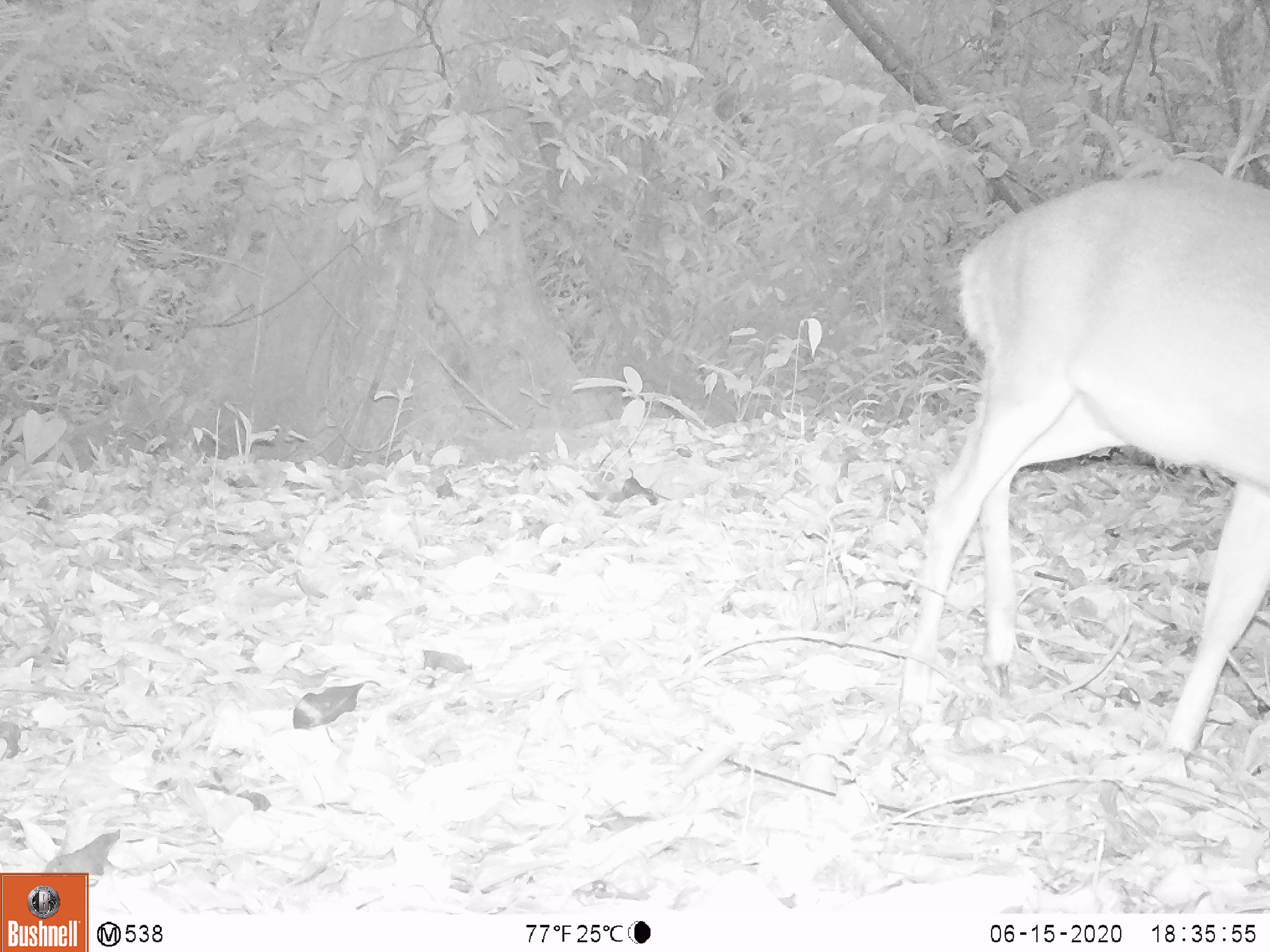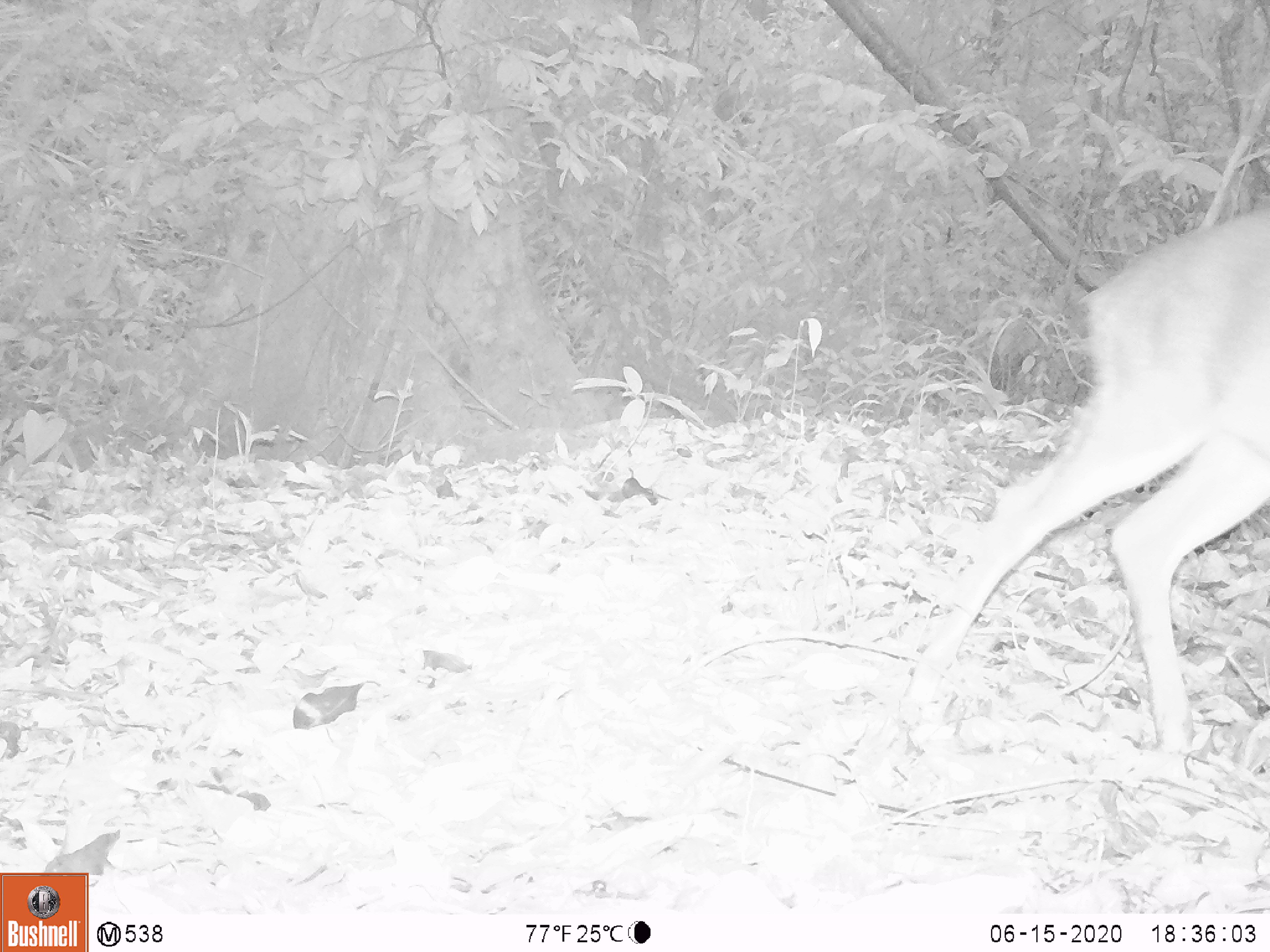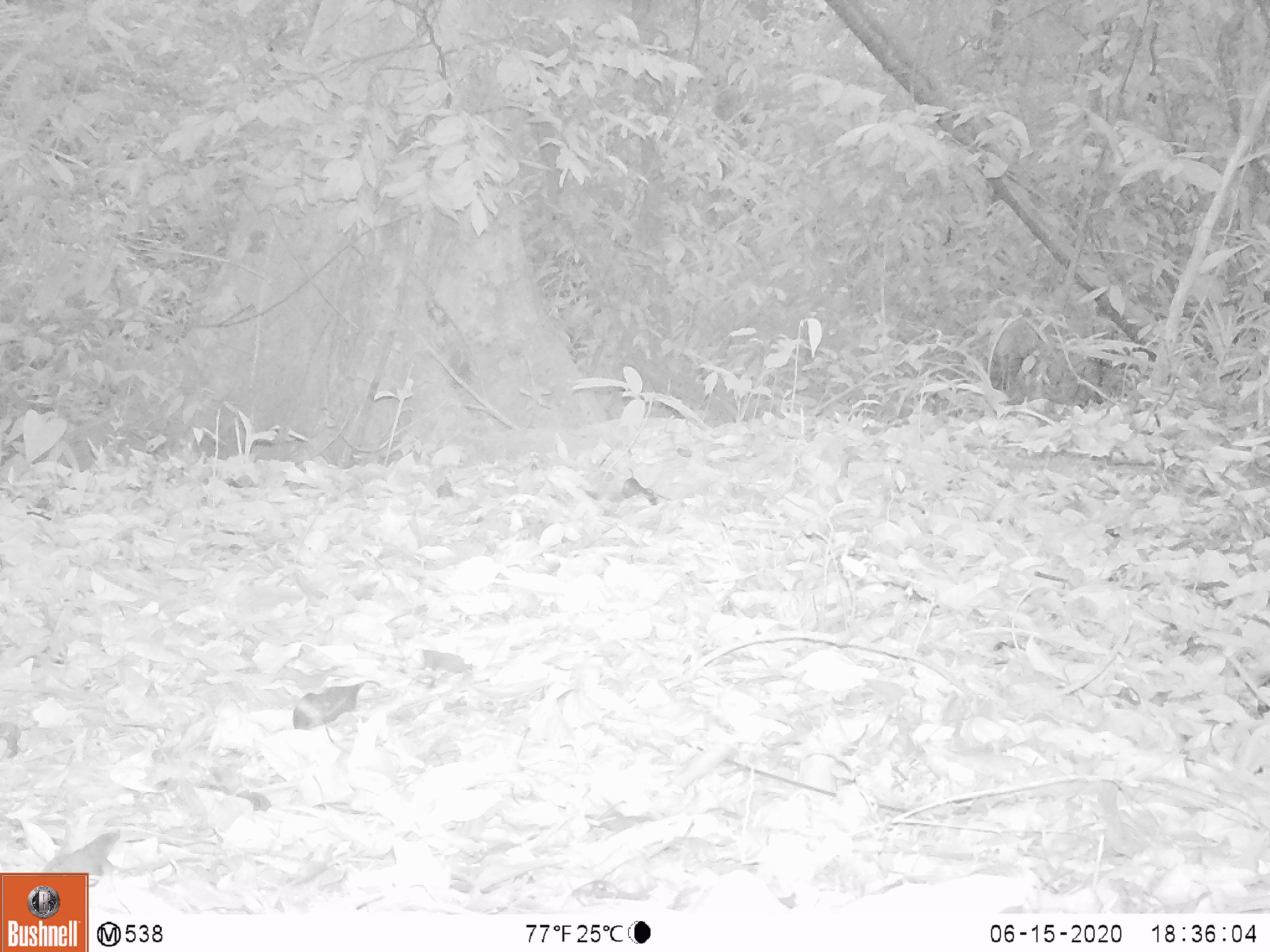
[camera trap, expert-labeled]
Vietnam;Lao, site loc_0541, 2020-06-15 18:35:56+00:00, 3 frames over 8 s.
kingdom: Animalia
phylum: Chordata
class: Mammalia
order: Artiodactyla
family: Cervidae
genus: Muntiacus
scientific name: Muntiacus vuquangensis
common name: large-antlered muntjac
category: large antlered muntjac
Large antlered muntjac (large-antlered muntjac) (Muntiacus vuquangensis). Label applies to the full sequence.